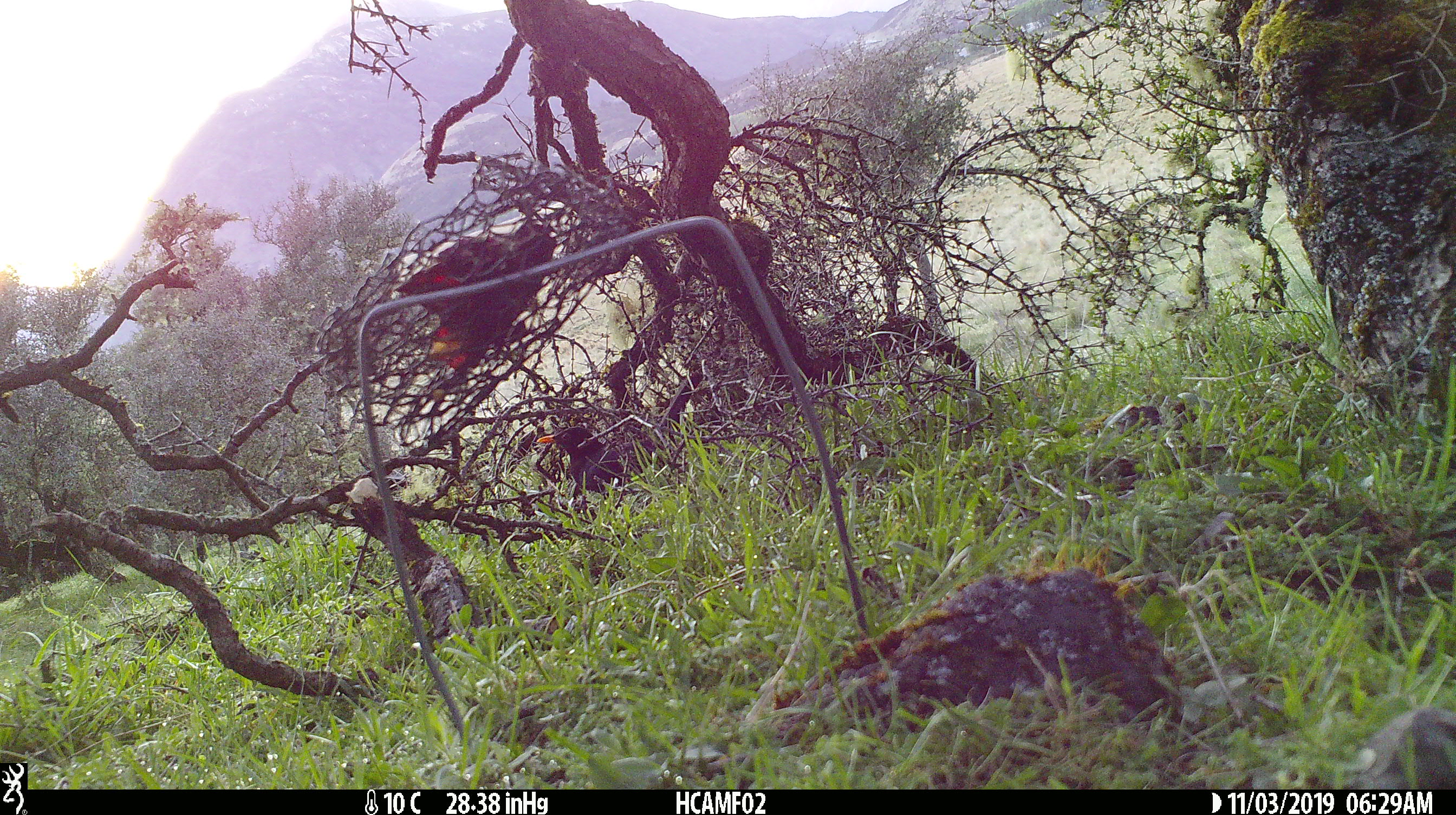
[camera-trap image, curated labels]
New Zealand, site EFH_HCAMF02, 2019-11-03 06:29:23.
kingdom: Animalia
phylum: Chordata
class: Aves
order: Passeriformes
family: Turdidae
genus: Turdus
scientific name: Turdus merula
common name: eurasian blackbird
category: blackbird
Blackbird (eurasian blackbird) (Turdus merula).